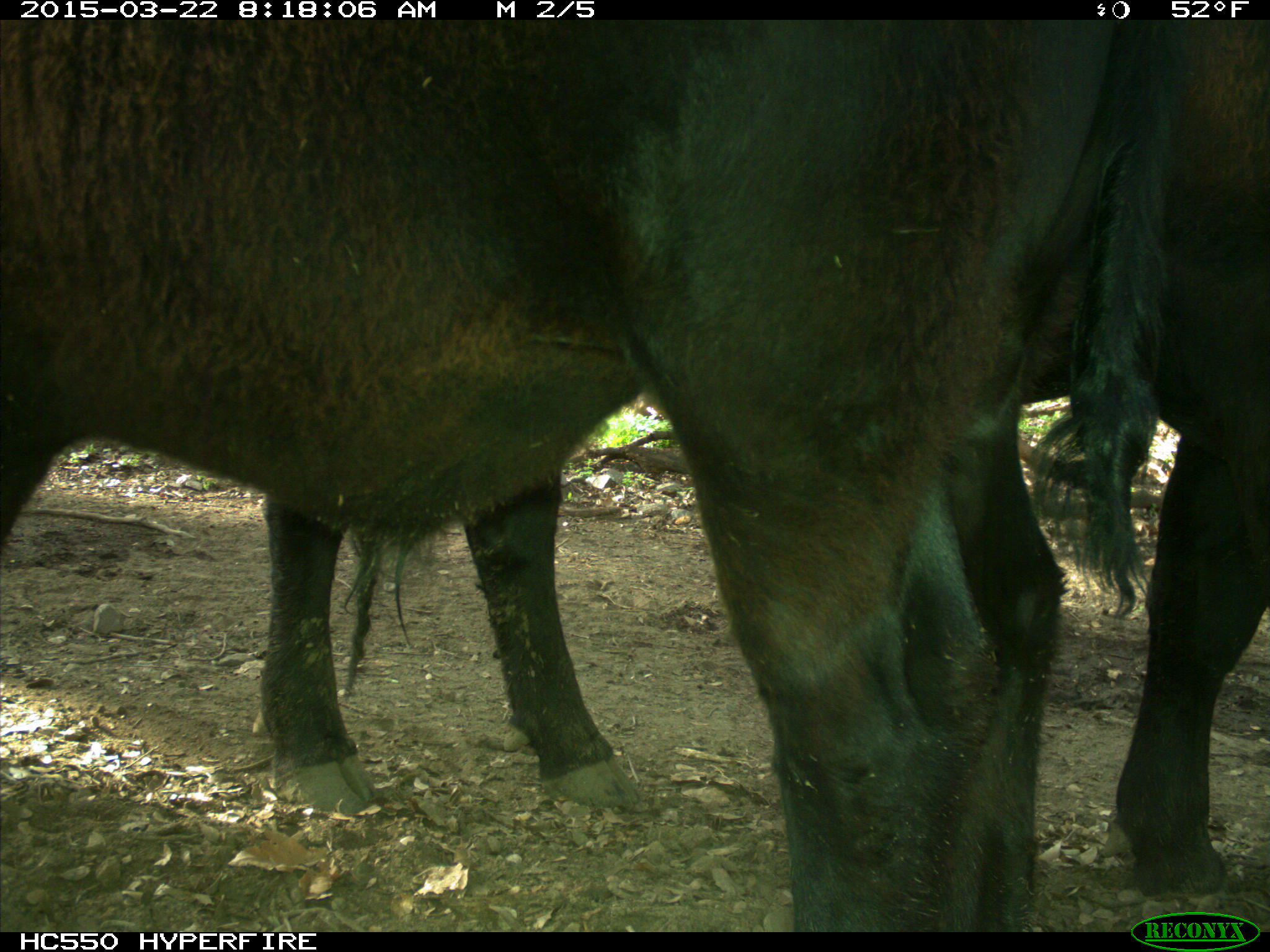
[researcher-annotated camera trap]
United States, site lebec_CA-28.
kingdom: Animalia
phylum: Chordata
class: Mammalia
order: Artiodactyla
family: Bovidae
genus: Bos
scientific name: Bos taurus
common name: domestic cow